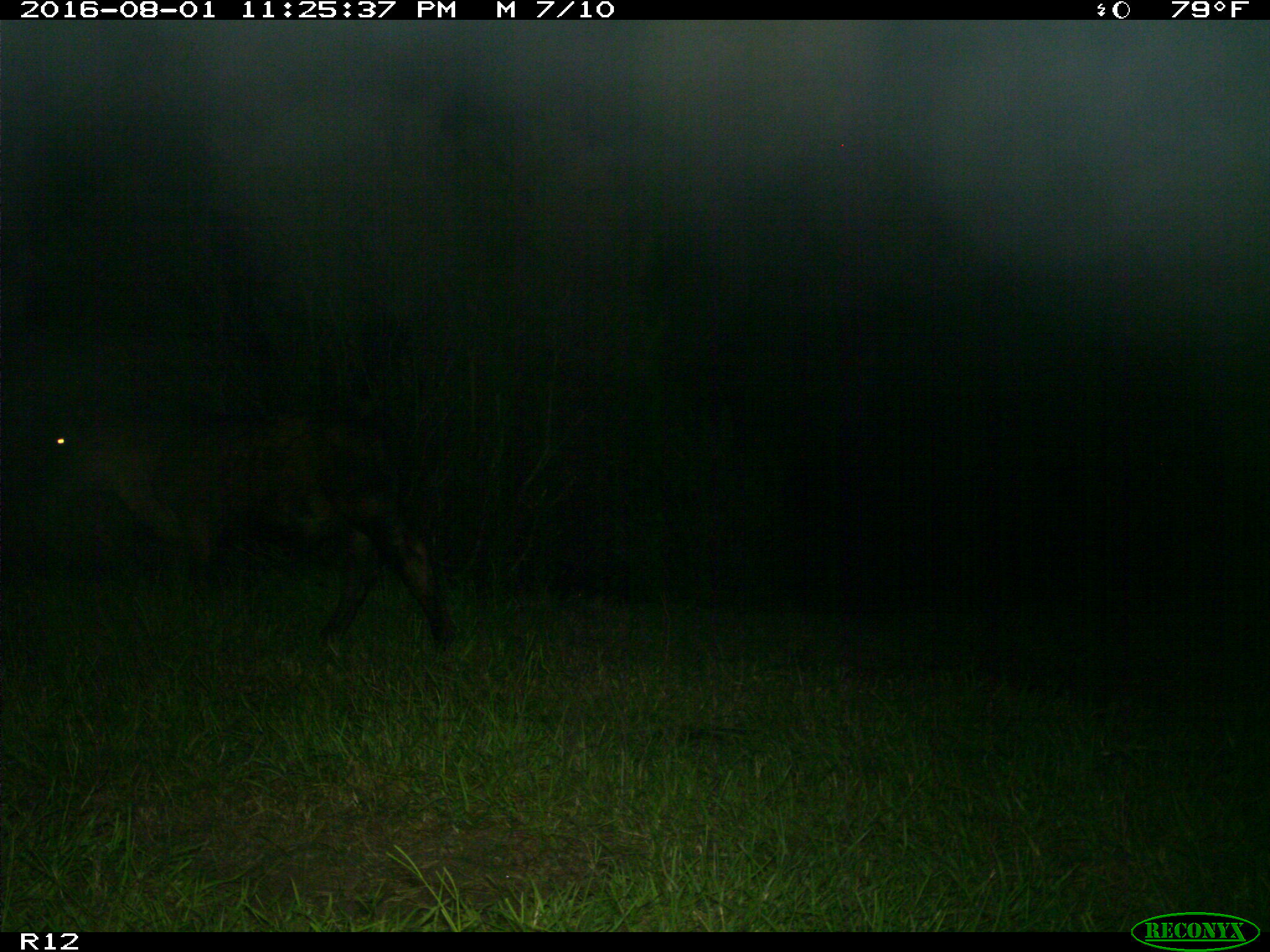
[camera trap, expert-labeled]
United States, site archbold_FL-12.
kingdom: Animalia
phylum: Chordata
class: Mammalia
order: Artiodactyla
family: Bovidae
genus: Bos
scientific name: Bos taurus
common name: domestic cow